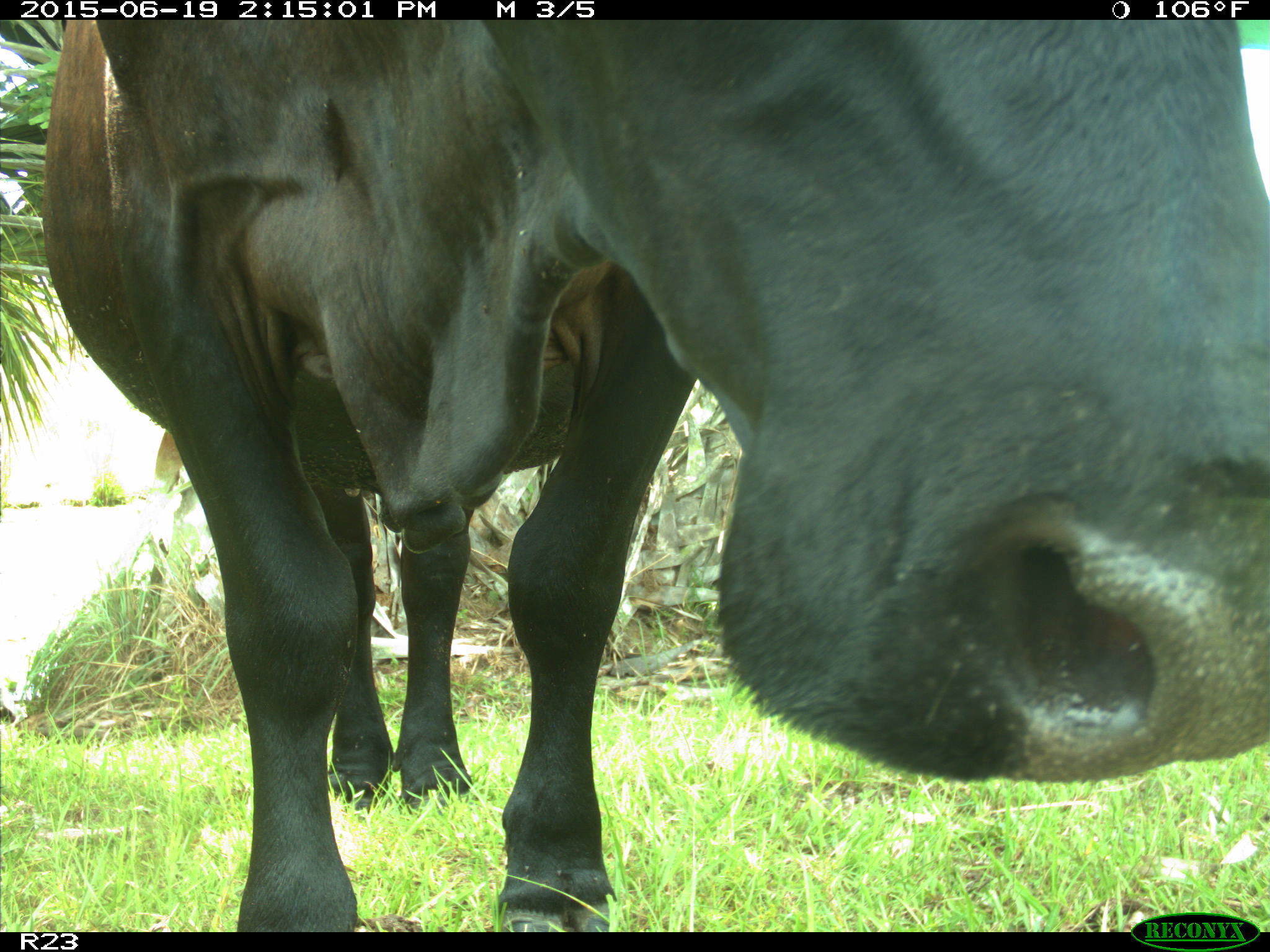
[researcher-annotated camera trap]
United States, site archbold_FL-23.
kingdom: Animalia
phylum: Chordata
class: Mammalia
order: Artiodactyla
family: Bovidae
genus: Bos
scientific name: Bos taurus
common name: domestic cow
Bos taurus (domestic cow).